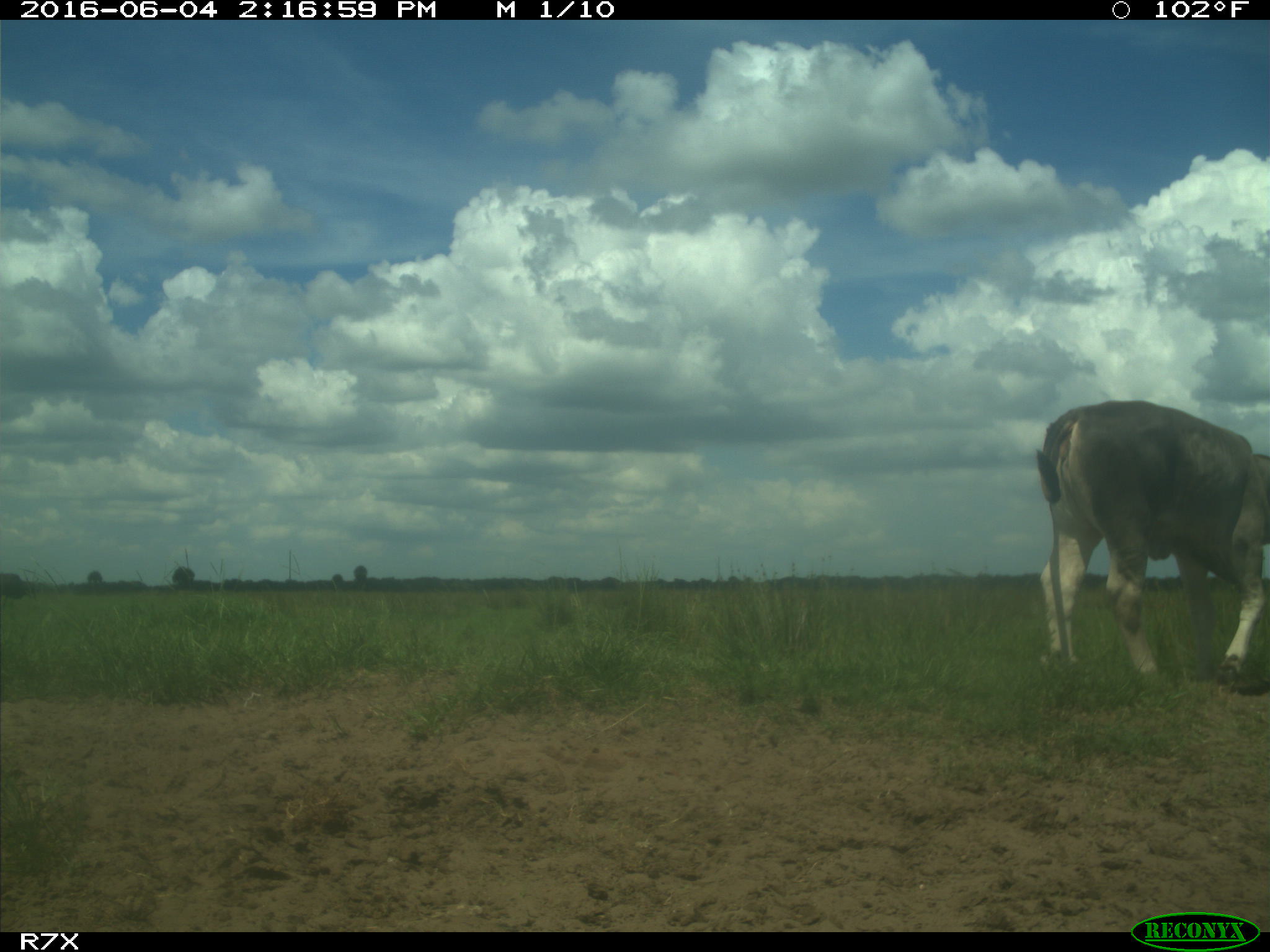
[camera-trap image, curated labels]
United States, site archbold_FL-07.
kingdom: Animalia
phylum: Chordata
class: Mammalia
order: Artiodactyla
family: Bovidae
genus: Bos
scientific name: Bos taurus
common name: domestic cow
Bos taurus (domestic cow).